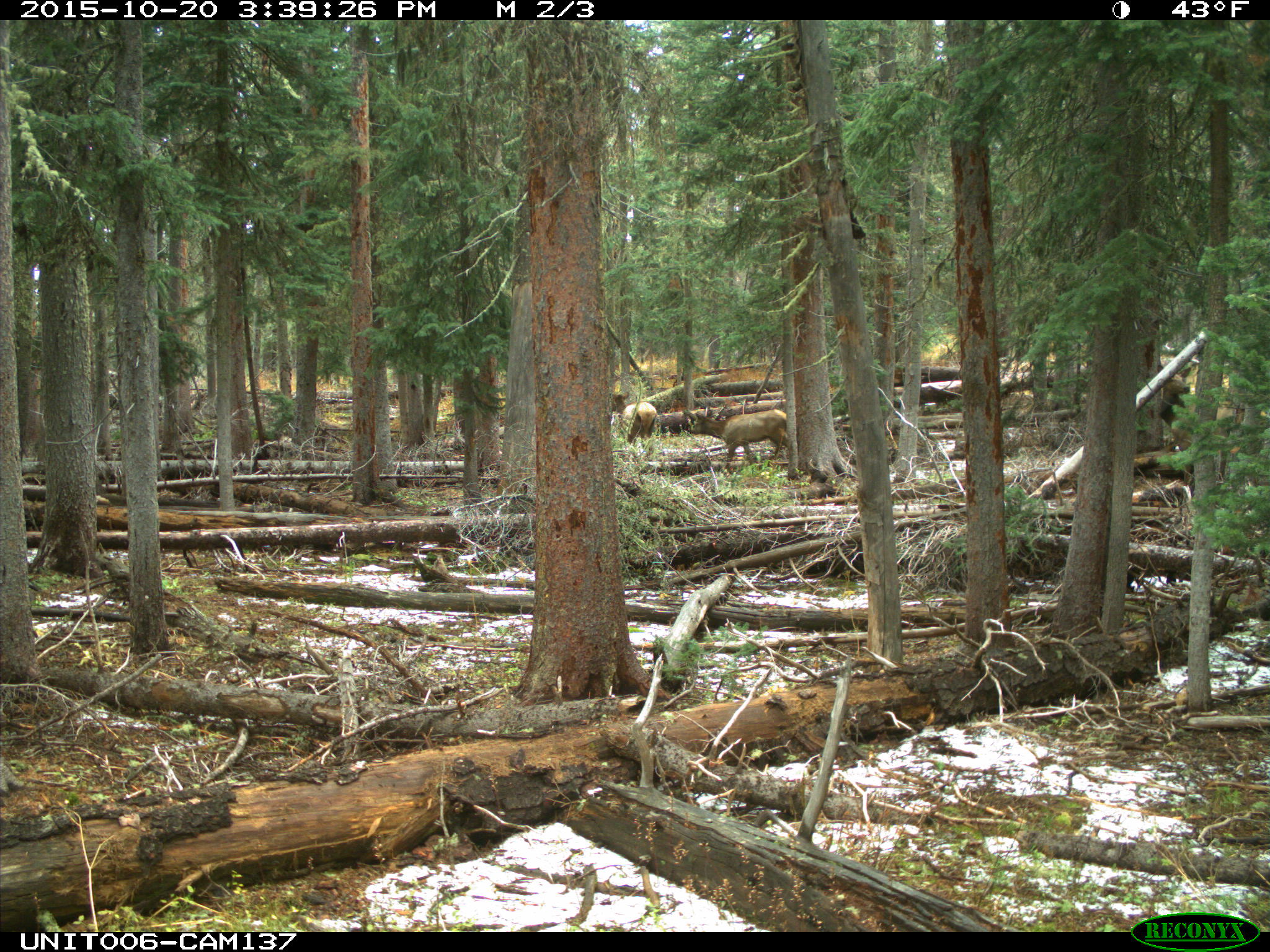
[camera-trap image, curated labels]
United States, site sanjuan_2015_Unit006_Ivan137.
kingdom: Animalia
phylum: Chordata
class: Mammalia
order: Artiodactyla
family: Cervidae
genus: Cervus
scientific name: Cervus elaphus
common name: red deer